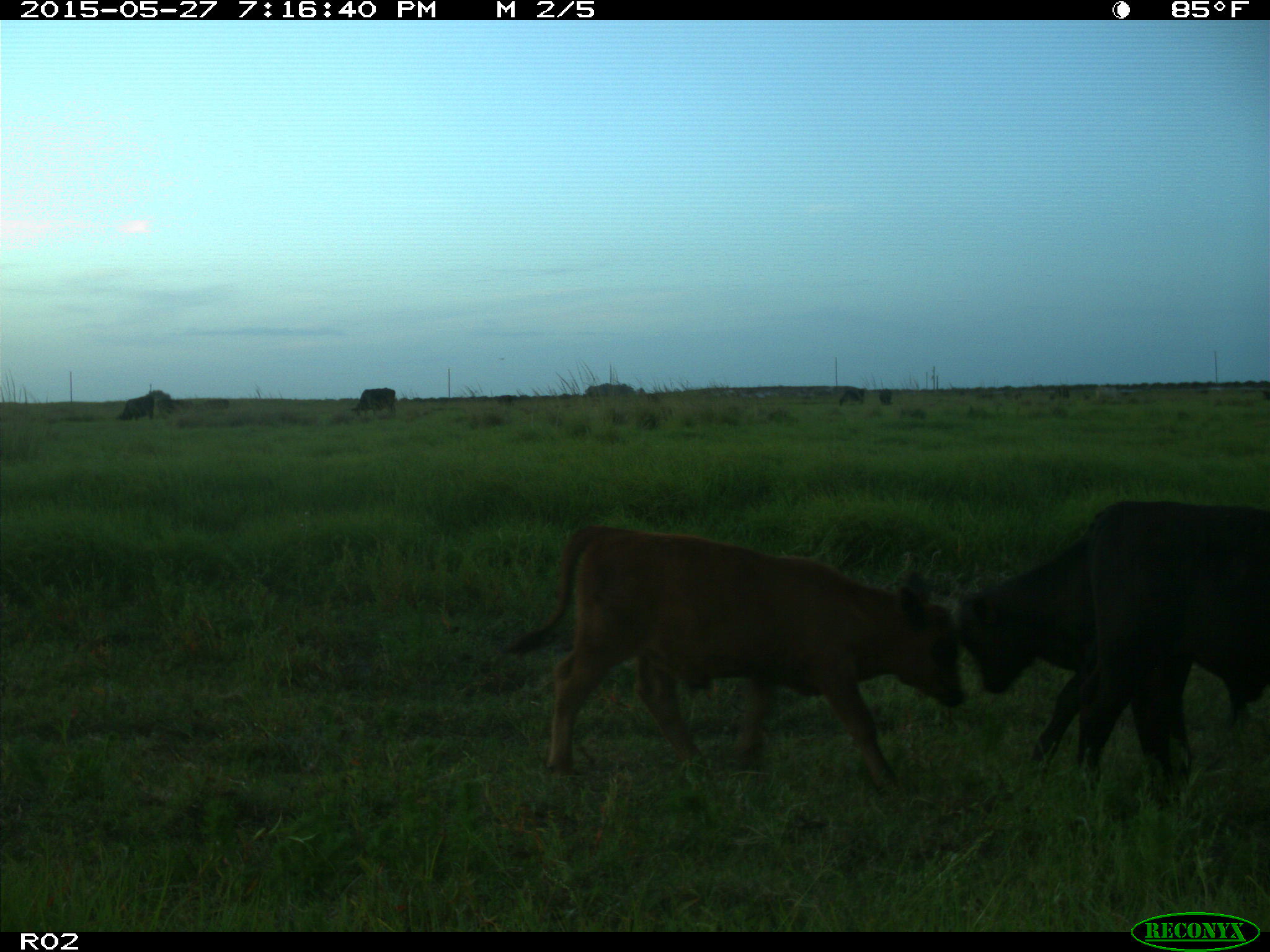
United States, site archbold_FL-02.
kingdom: Animalia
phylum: Chordata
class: Mammalia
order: Artiodactyla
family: Bovidae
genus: Bos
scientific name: Bos taurus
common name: domestic cow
Bos taurus (domestic cow).